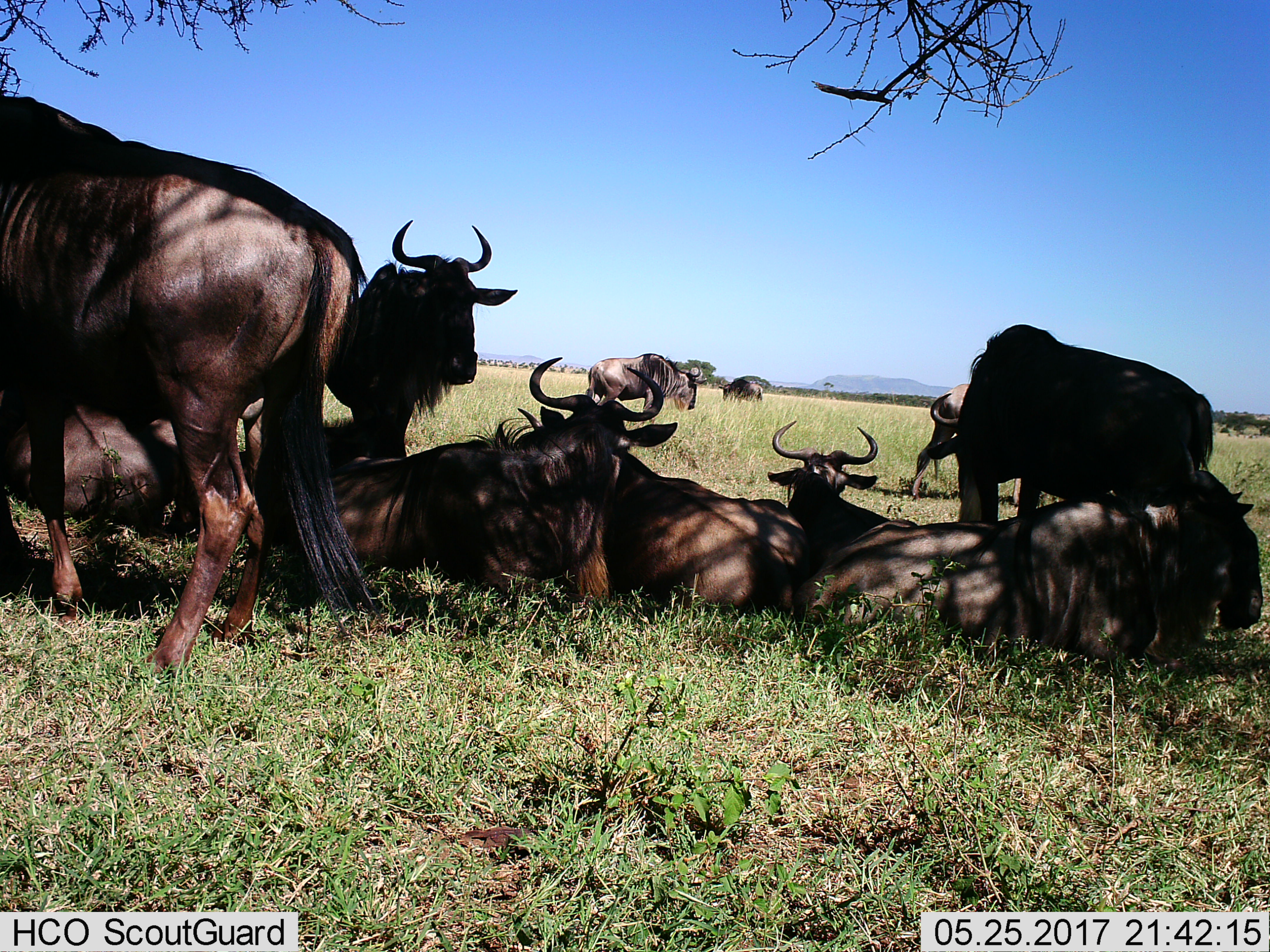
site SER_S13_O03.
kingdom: Animalia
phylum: Chordata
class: Mammalia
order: Artiodactyla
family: Bovidae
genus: Connochaetes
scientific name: Connochaetes taurinus taurinus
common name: blue wildebeest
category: wildebeestblue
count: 11-50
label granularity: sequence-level